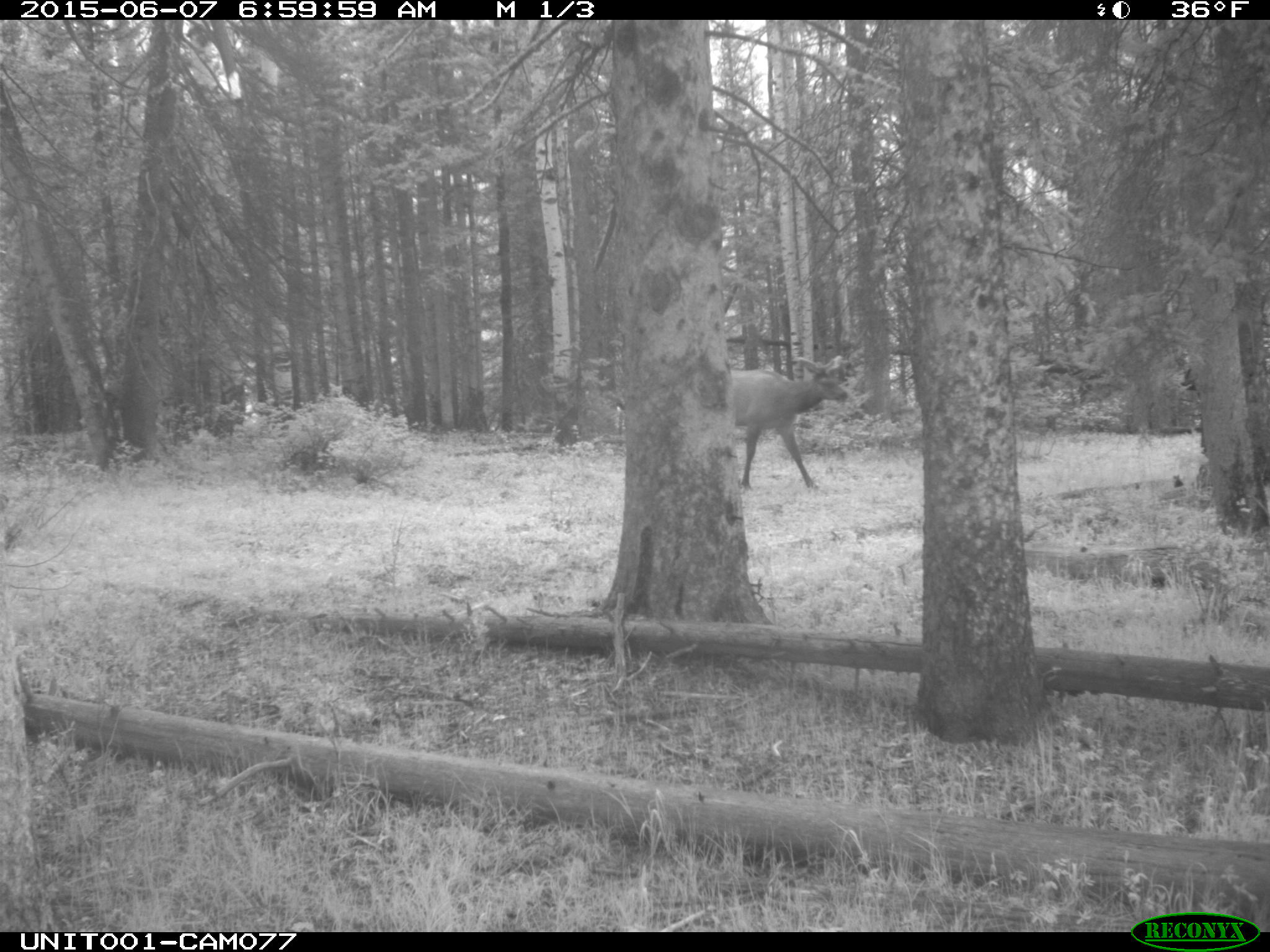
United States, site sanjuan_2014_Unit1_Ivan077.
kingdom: Animalia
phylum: Chordata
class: Mammalia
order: Artiodactyla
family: Cervidae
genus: Cervus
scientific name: Cervus elaphus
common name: red deer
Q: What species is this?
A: Cervus elaphus (red deer).